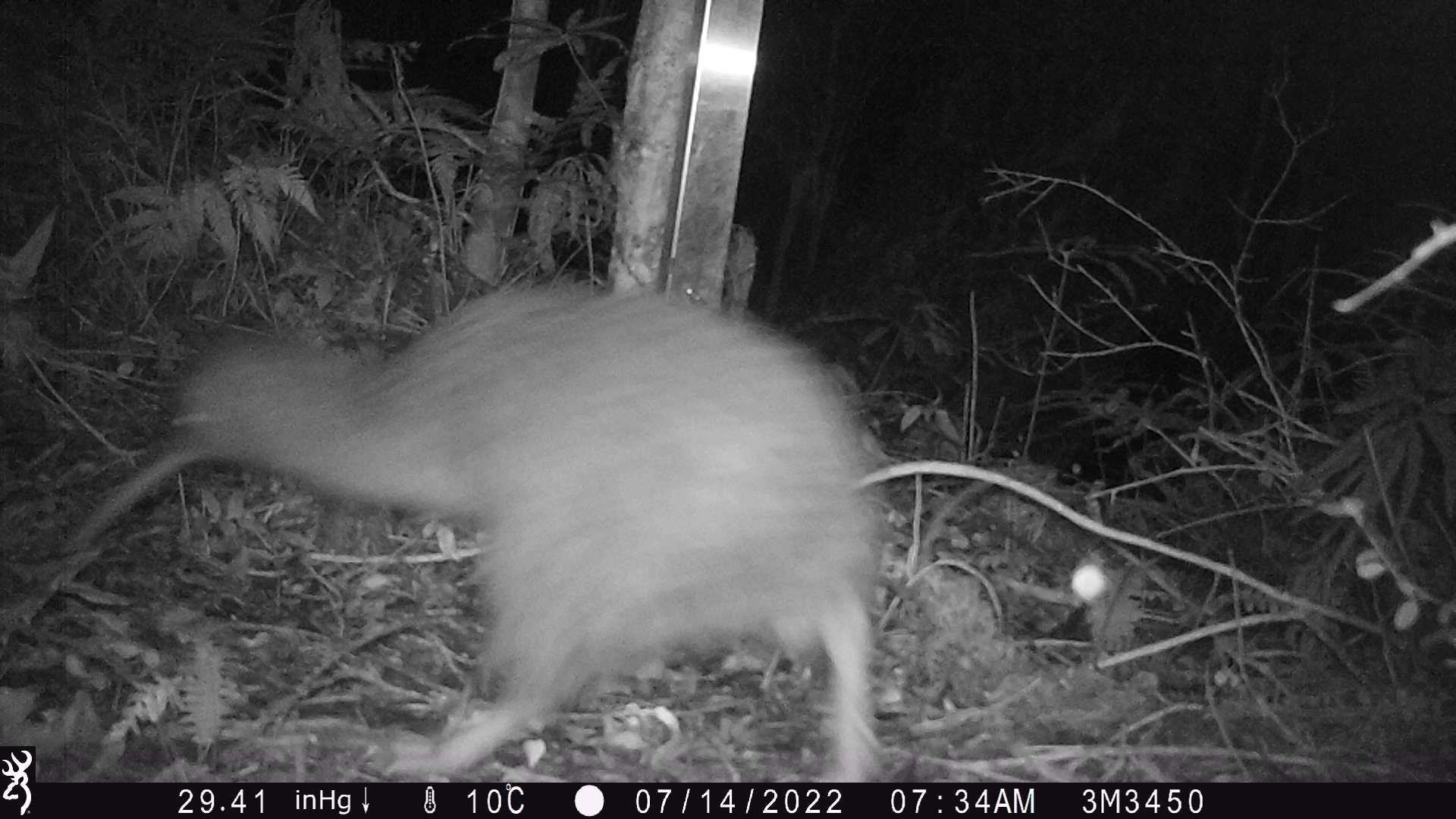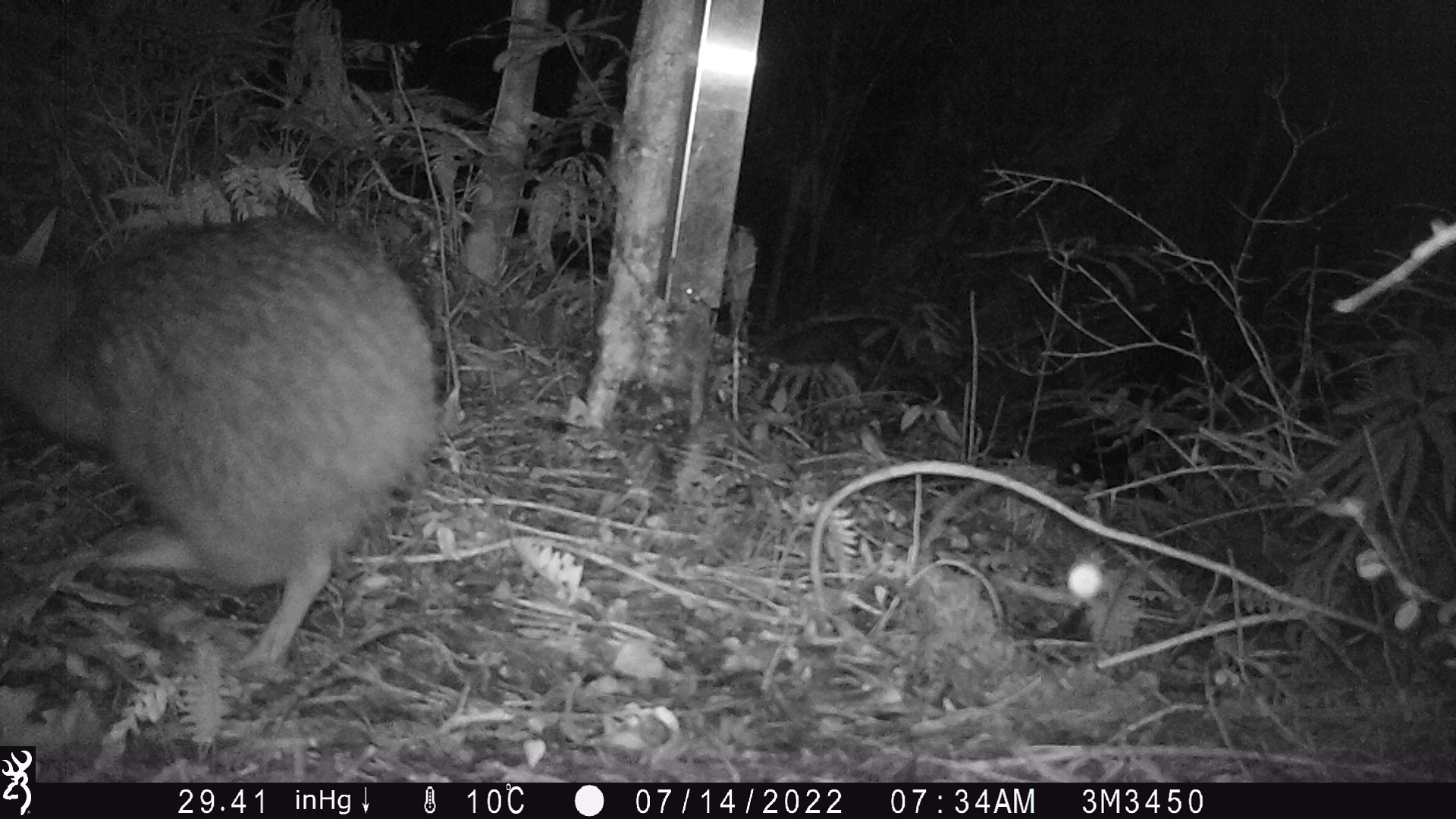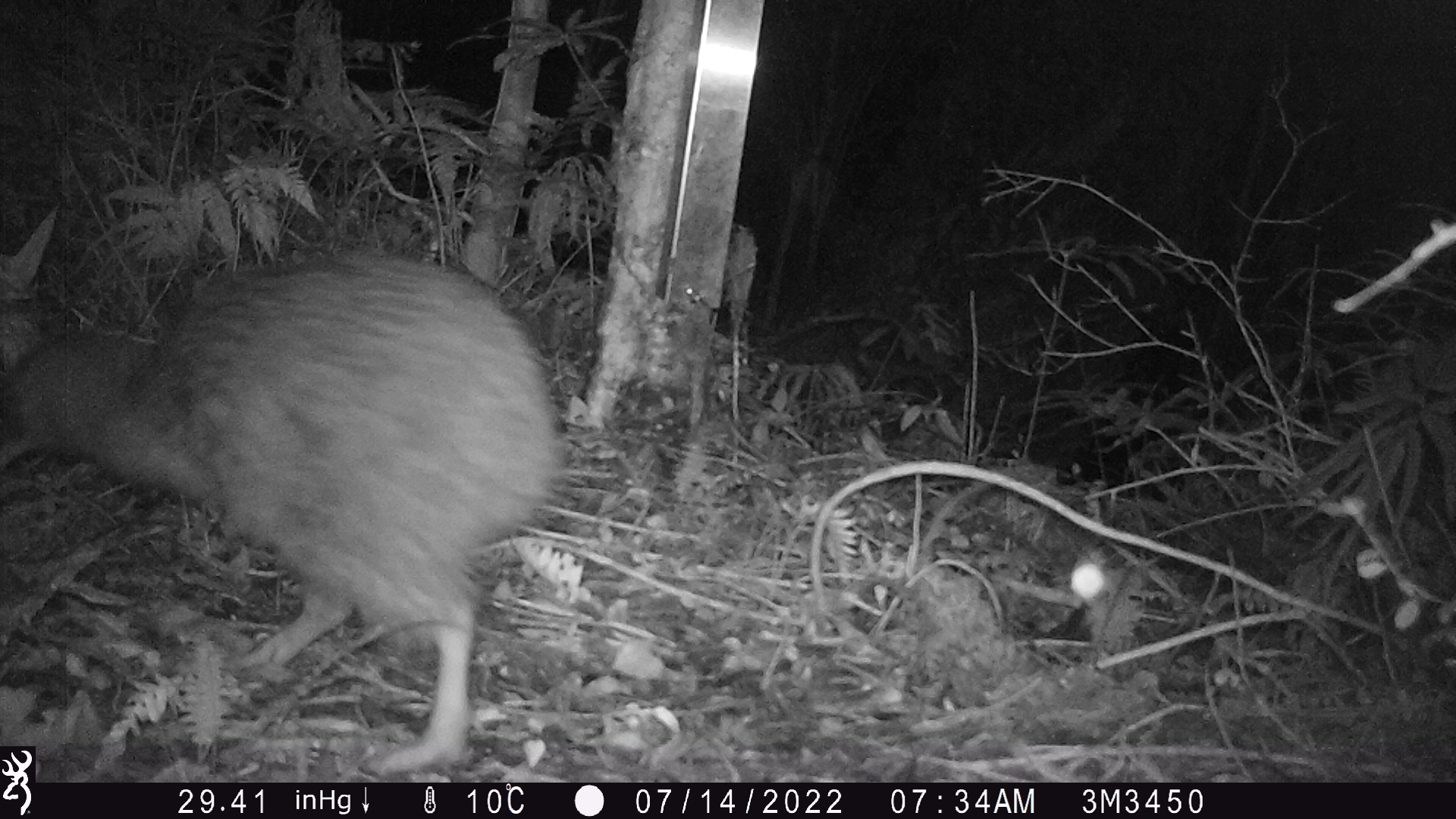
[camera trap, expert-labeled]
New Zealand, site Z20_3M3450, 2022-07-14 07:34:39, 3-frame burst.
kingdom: Animalia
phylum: Chordata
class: Aves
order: Apterygiformes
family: Apterygidae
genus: Apteryx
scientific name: Apteryx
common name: kiwi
Kiwi (Apteryx).